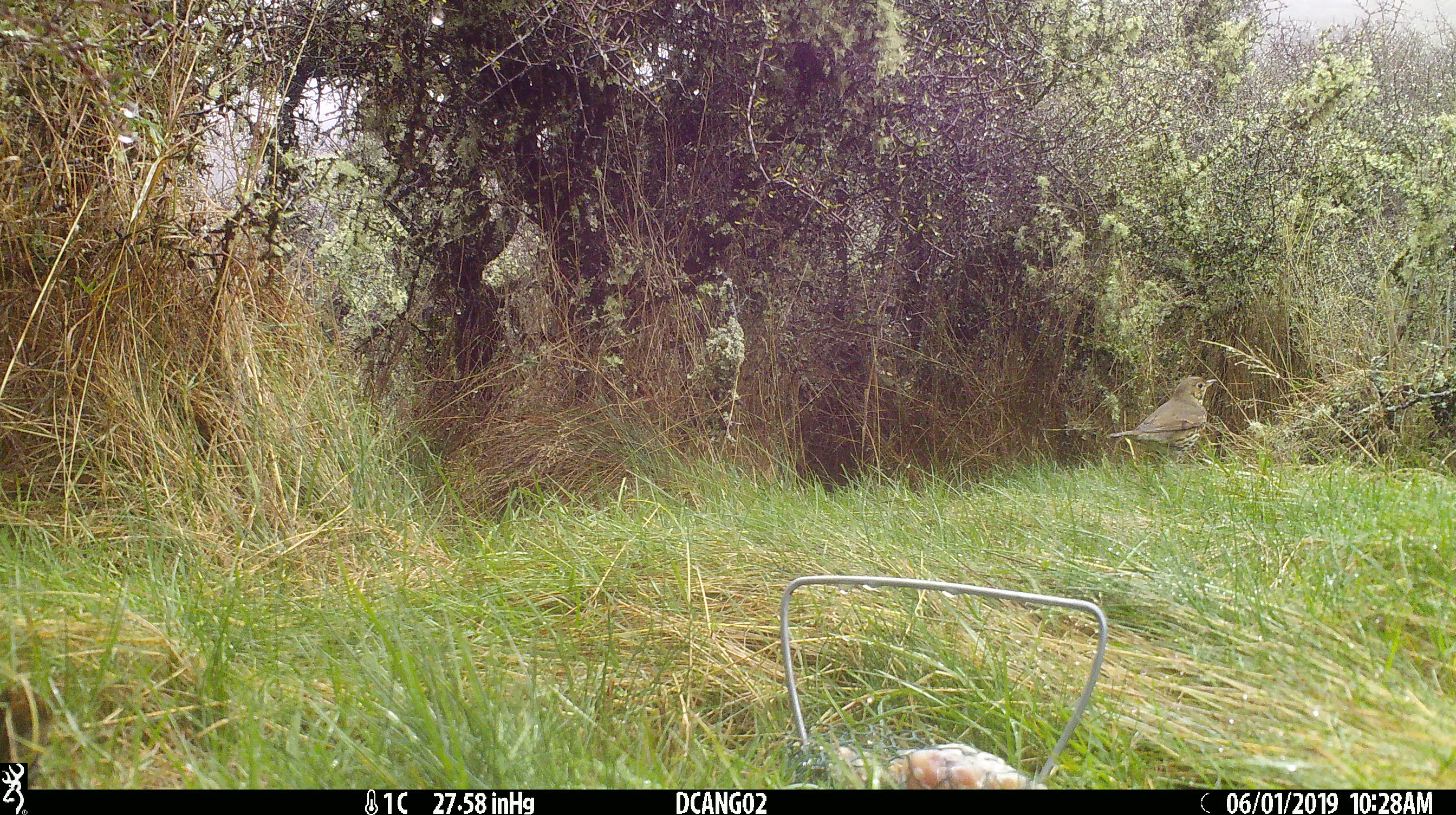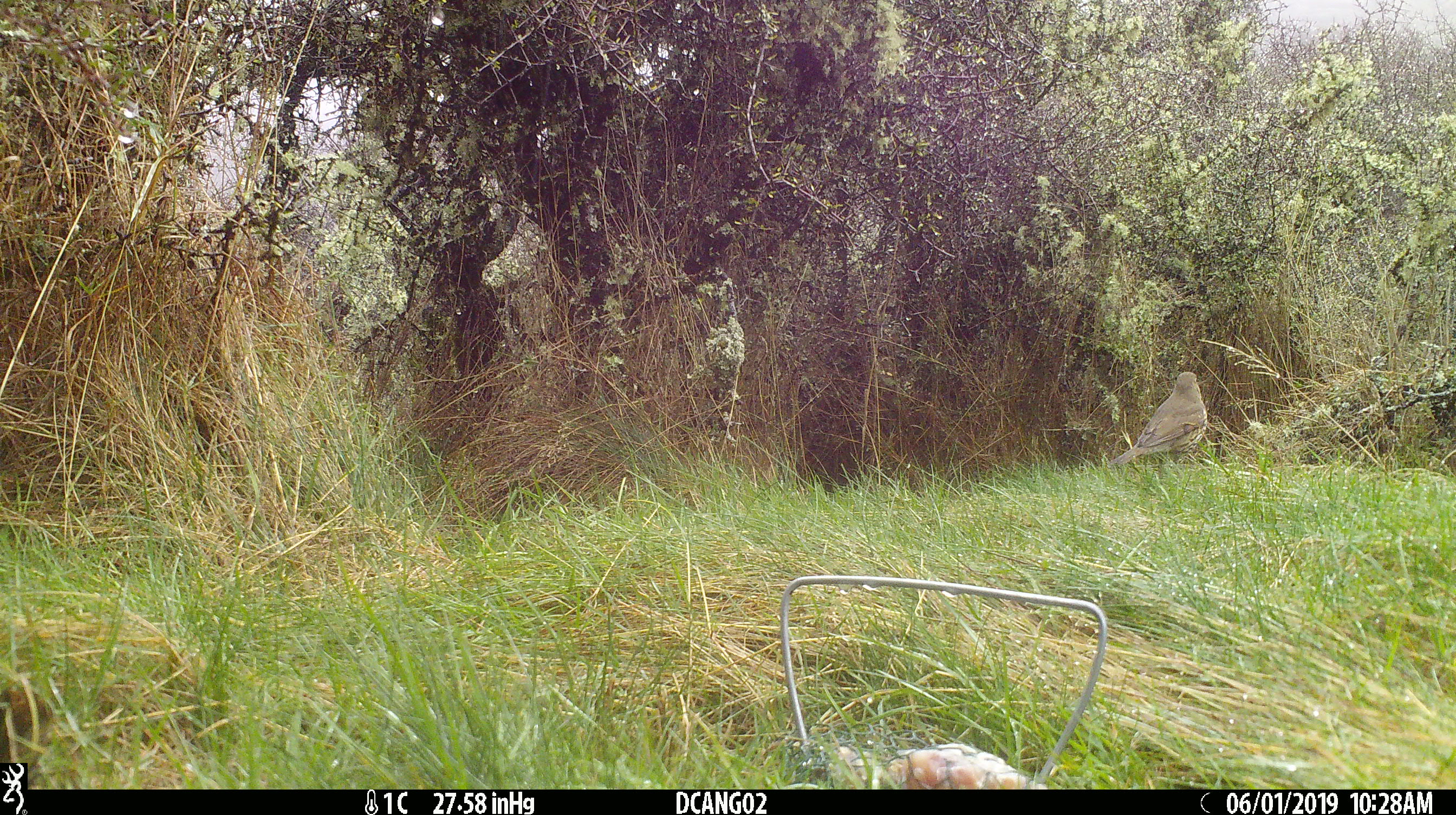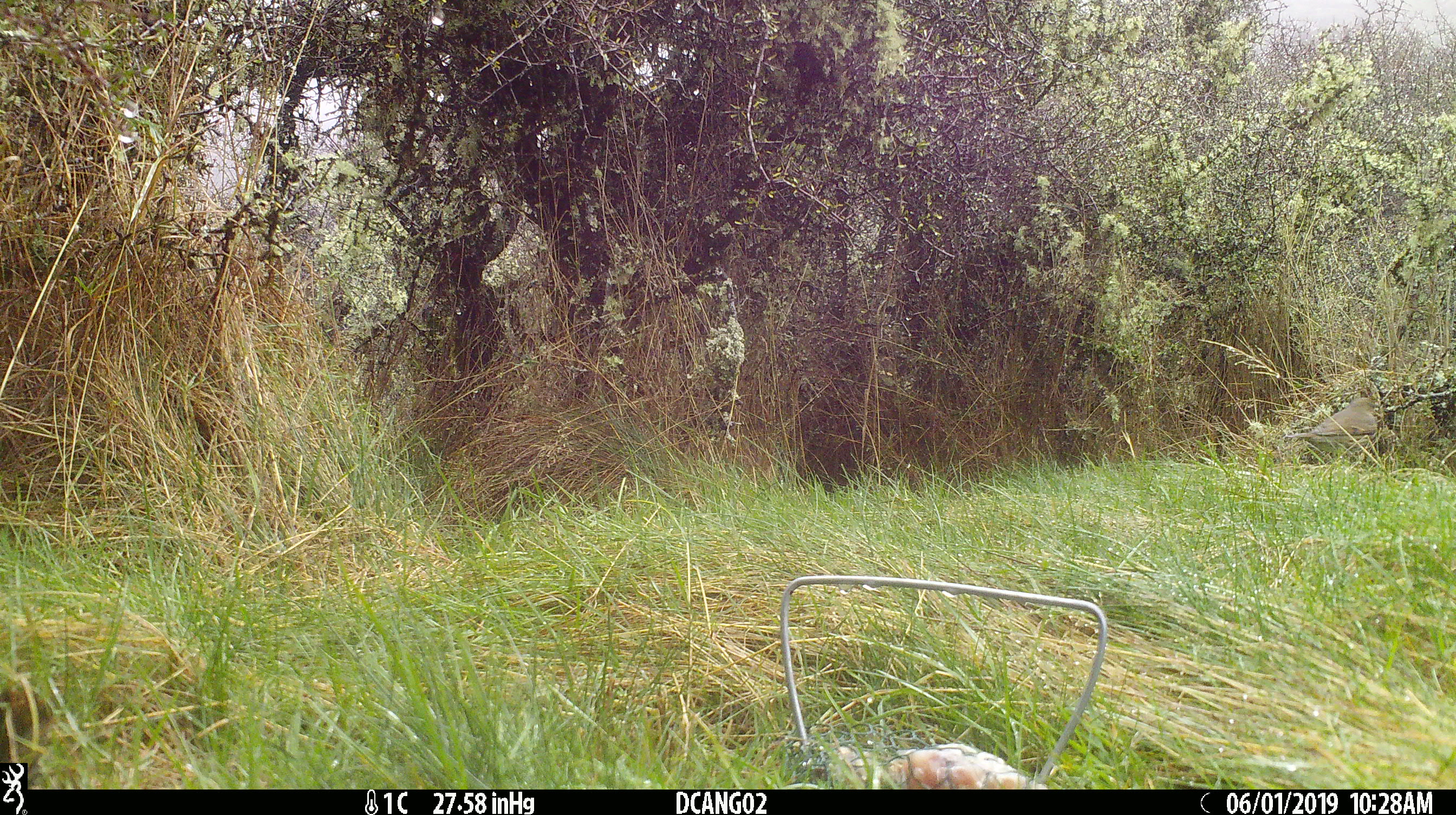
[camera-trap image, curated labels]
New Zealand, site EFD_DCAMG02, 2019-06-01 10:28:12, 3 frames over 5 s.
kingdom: Animalia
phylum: Chordata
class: Aves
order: Passeriformes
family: Turdidae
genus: Turdus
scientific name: Turdus philomelos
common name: song thrush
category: thrush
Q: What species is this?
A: Thrush (song thrush) (Turdus philomelos).